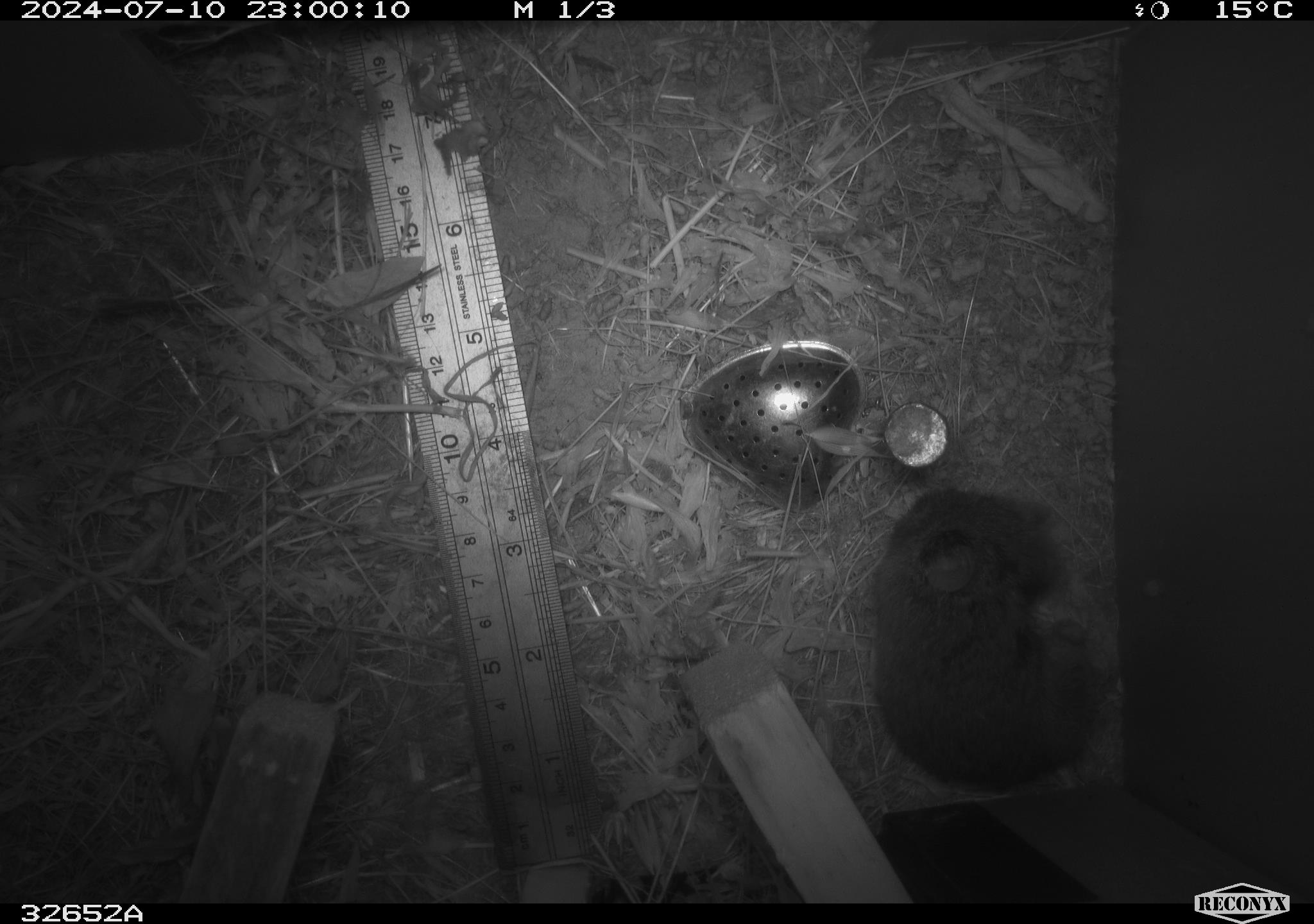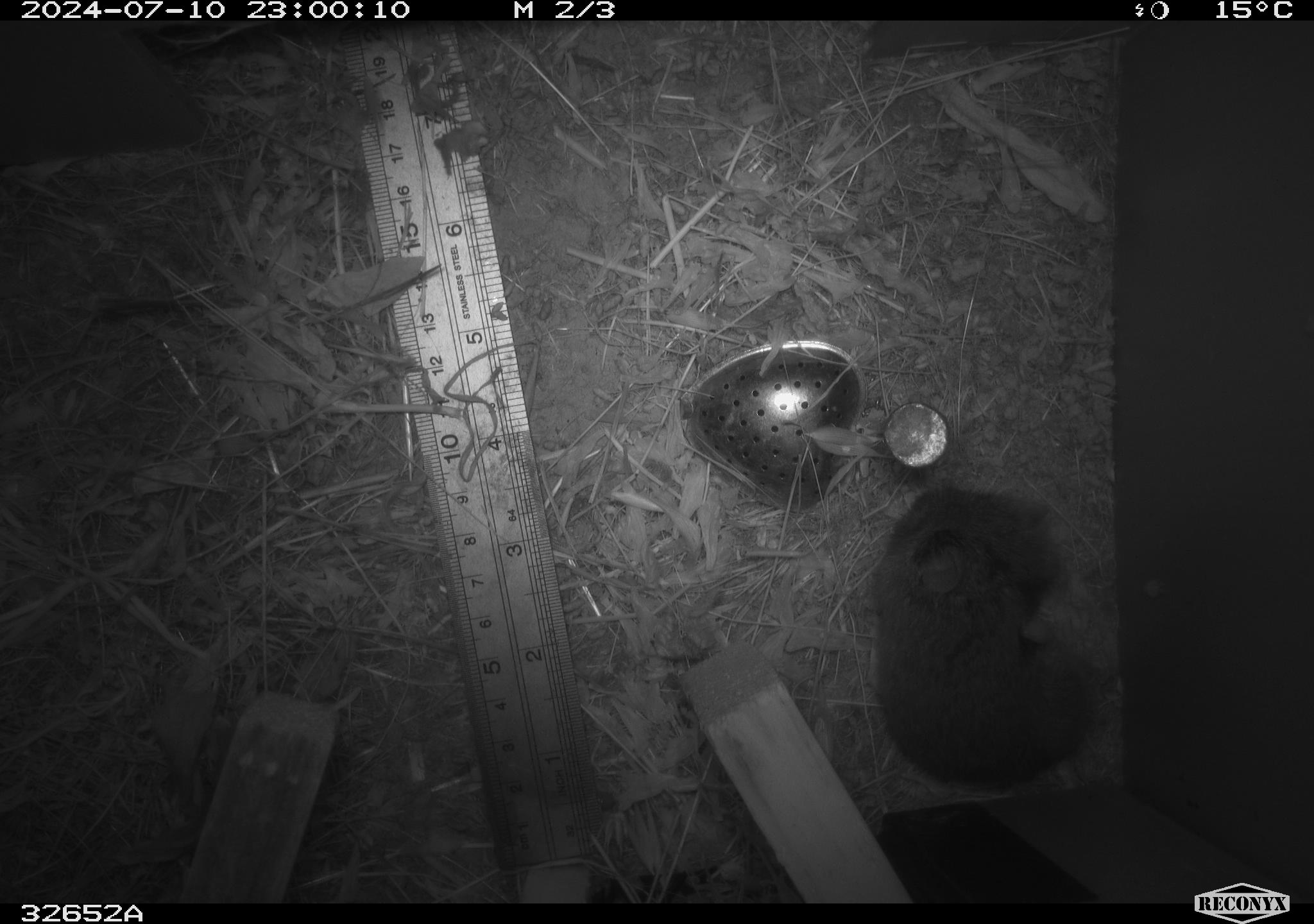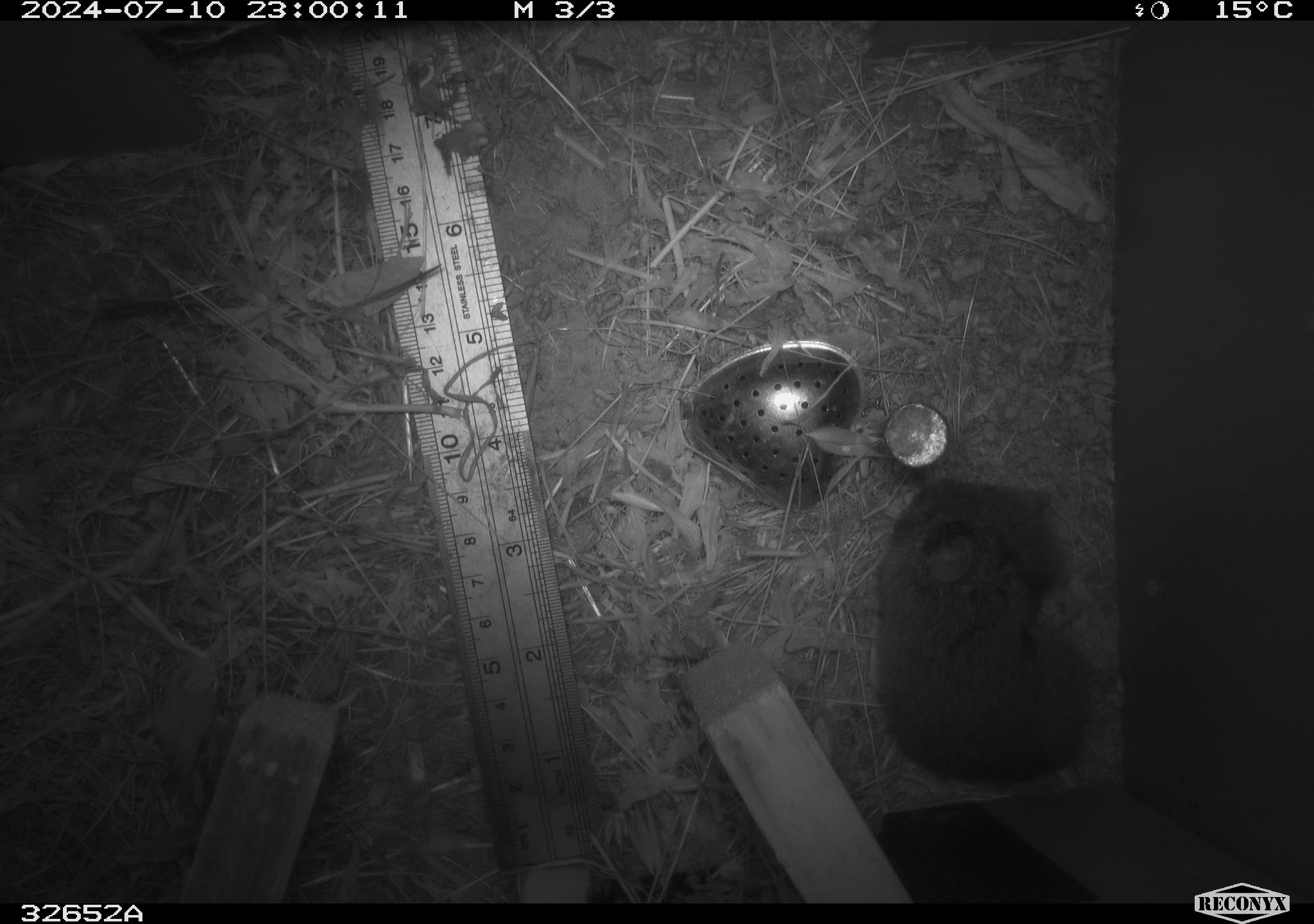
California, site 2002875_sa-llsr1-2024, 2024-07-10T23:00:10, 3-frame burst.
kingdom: Animalia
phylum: Chordata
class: Mammalia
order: Rodentia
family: Cricetidae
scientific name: Arvicolinae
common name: voles, lemmings, and muskrats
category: arvicolinae subfamily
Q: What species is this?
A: Arvicolinae subfamily (voles, lemmings, and muskrats) (Arvicolinae).